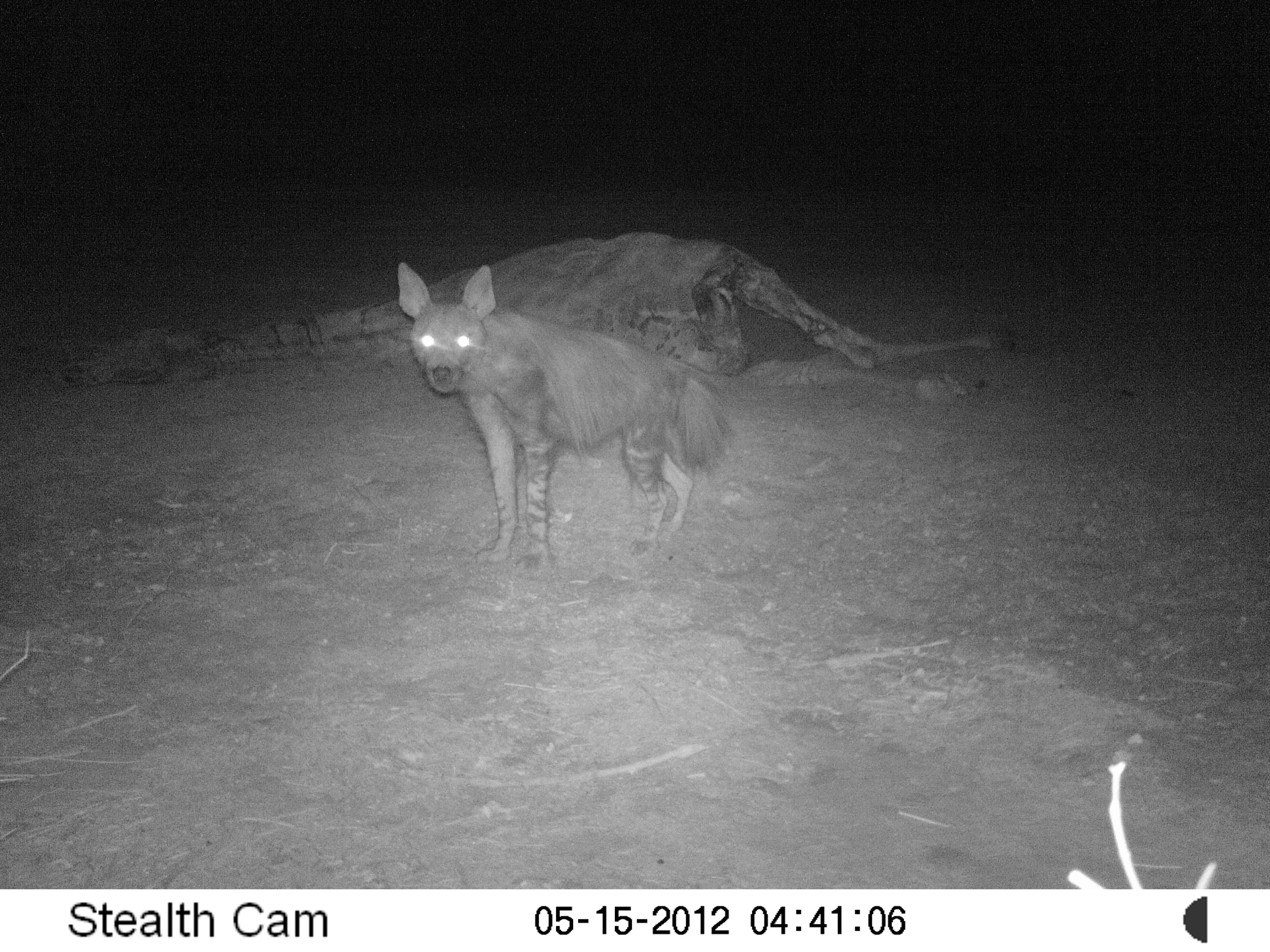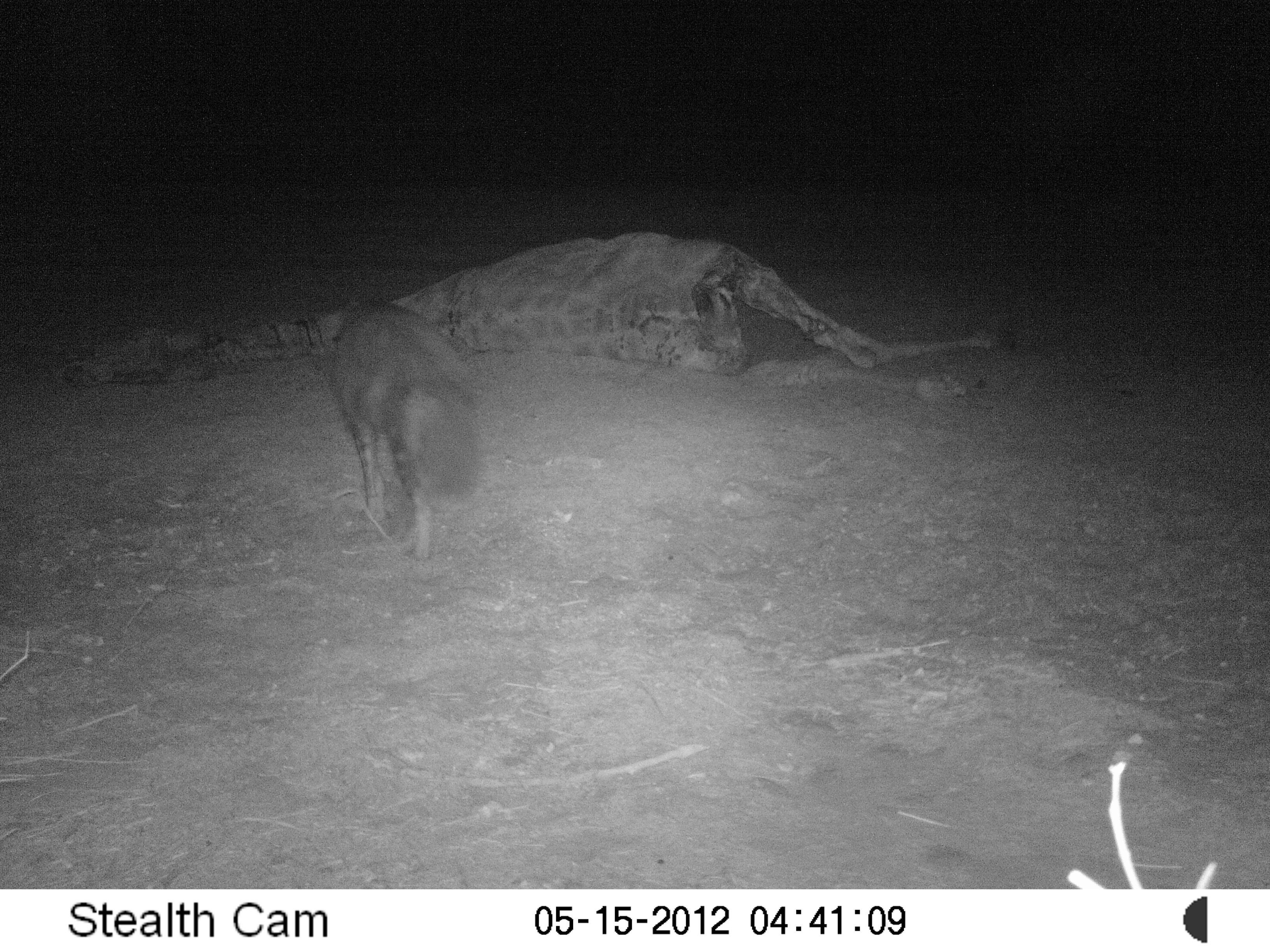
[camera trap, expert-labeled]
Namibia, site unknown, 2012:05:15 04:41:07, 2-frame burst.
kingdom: Animalia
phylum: Chordata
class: Mammalia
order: Carnivora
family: Hyaenidae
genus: Parahyaena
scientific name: Parahyaena brunnea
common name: brown hyena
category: hyaena brunnea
Hyaena brunnea (brown hyena) (Parahyaena brunnea).